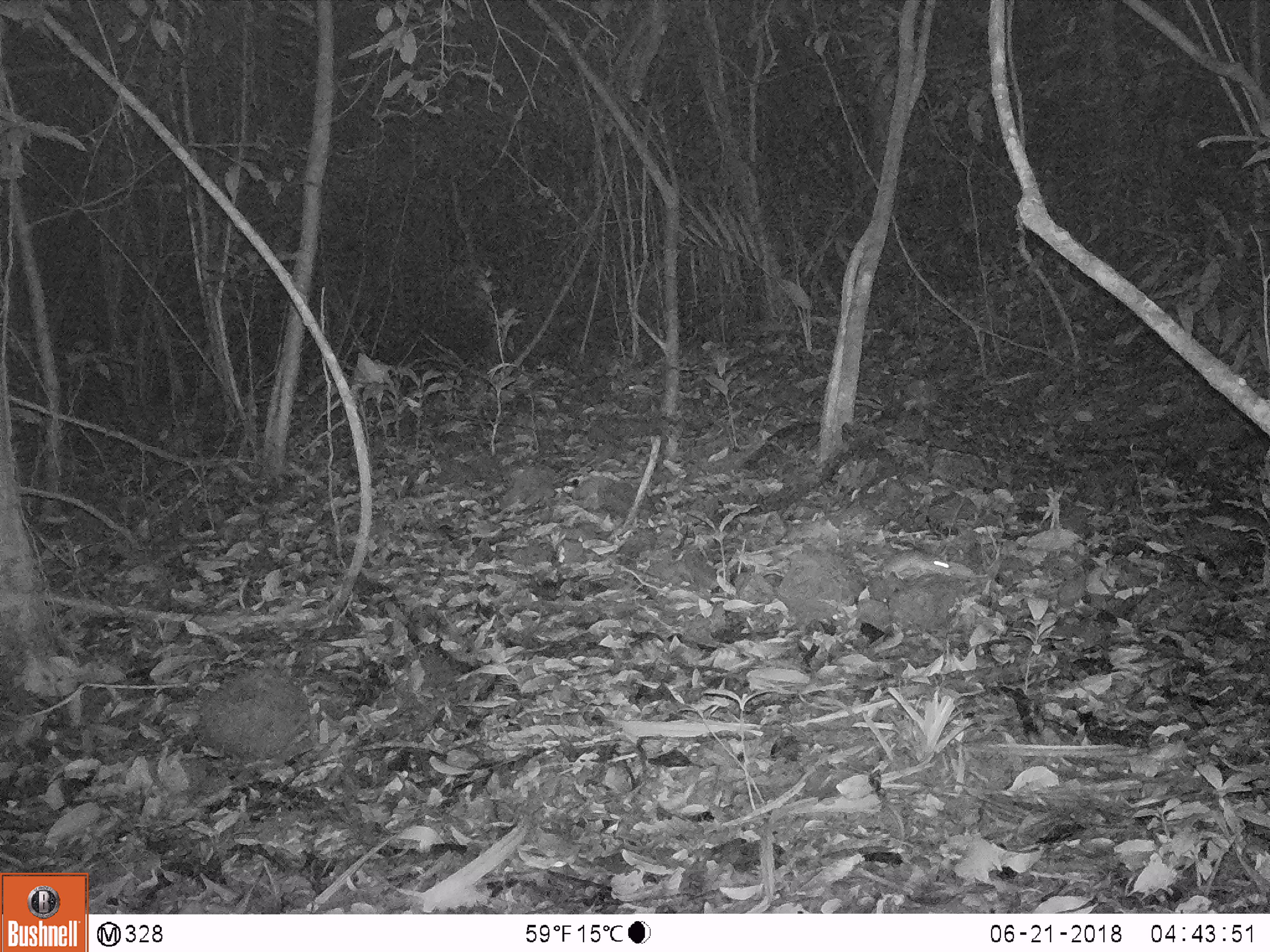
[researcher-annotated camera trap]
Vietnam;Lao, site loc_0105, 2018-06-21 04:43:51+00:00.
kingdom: Animalia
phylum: Chordata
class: Mammalia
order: Rodentia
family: Muridae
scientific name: Muridae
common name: old-world mice and rats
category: unidentified murid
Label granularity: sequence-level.